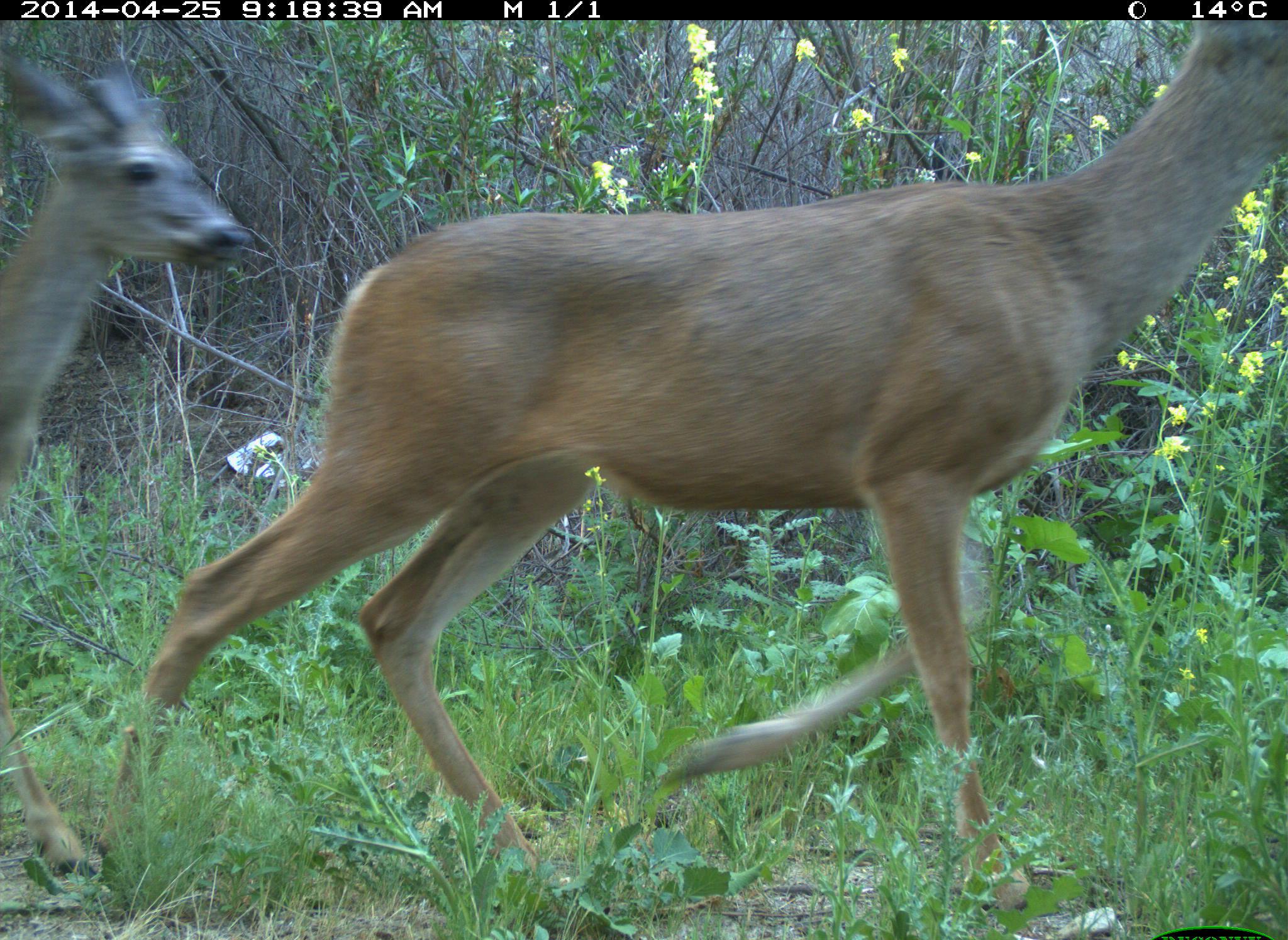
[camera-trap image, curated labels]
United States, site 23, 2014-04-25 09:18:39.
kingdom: Animalia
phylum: Chordata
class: Mammalia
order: Artiodactyla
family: Cervidae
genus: Odocoileus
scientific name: Odocoileus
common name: deer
Deer (Odocoileus).